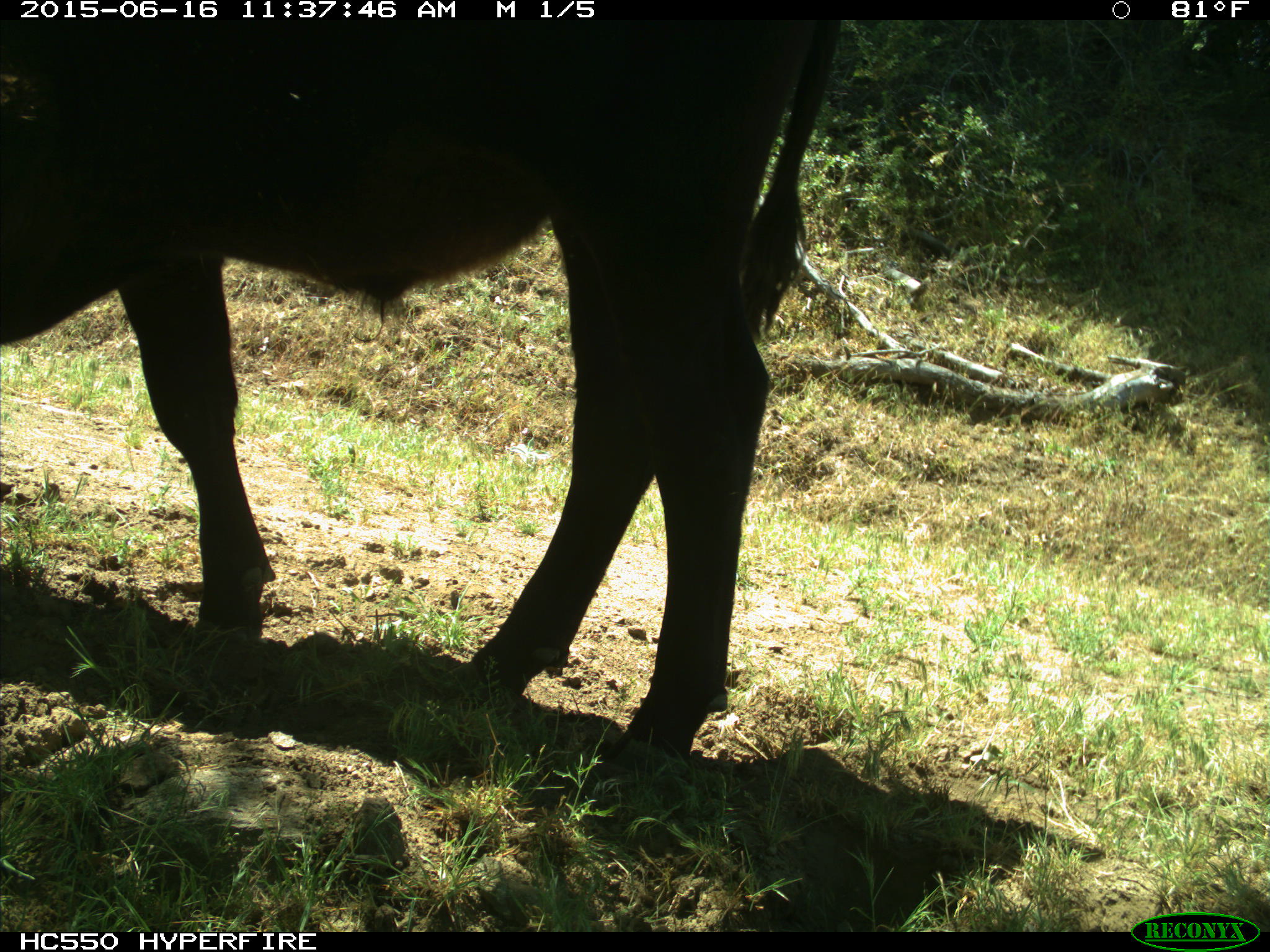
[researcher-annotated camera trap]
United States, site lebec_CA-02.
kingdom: Animalia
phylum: Chordata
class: Mammalia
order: Artiodactyla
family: Bovidae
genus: Bos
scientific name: Bos taurus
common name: domestic cow